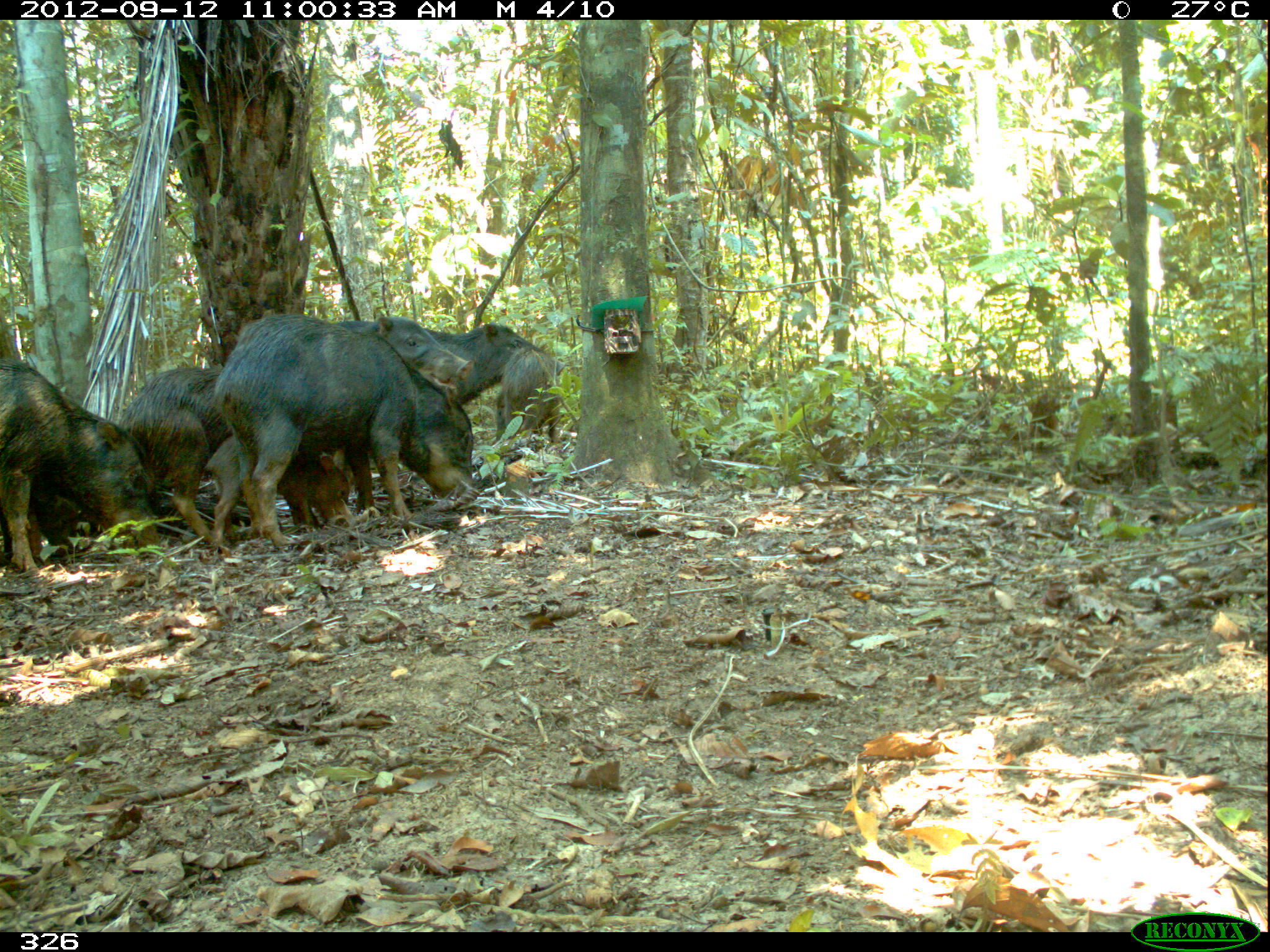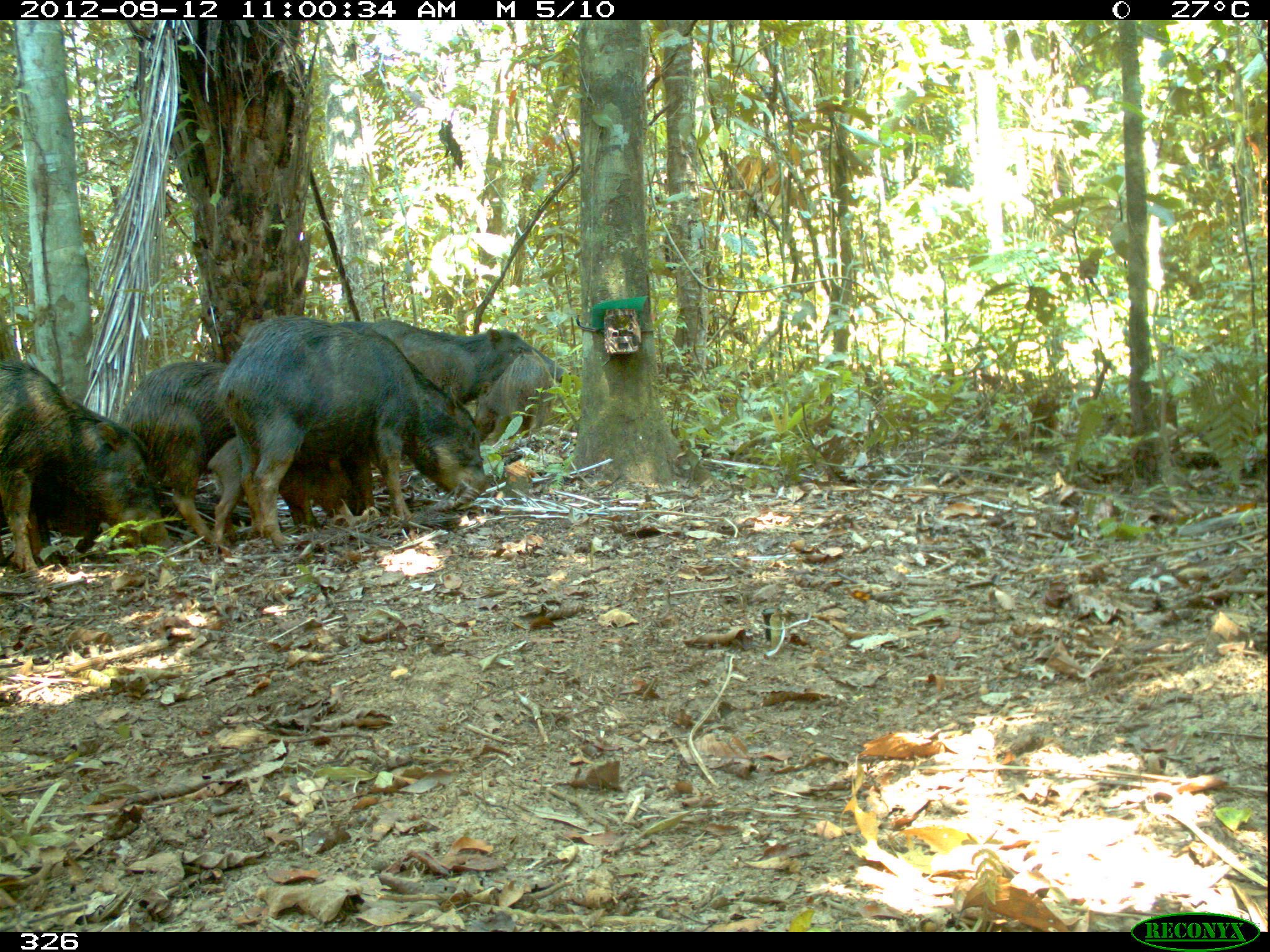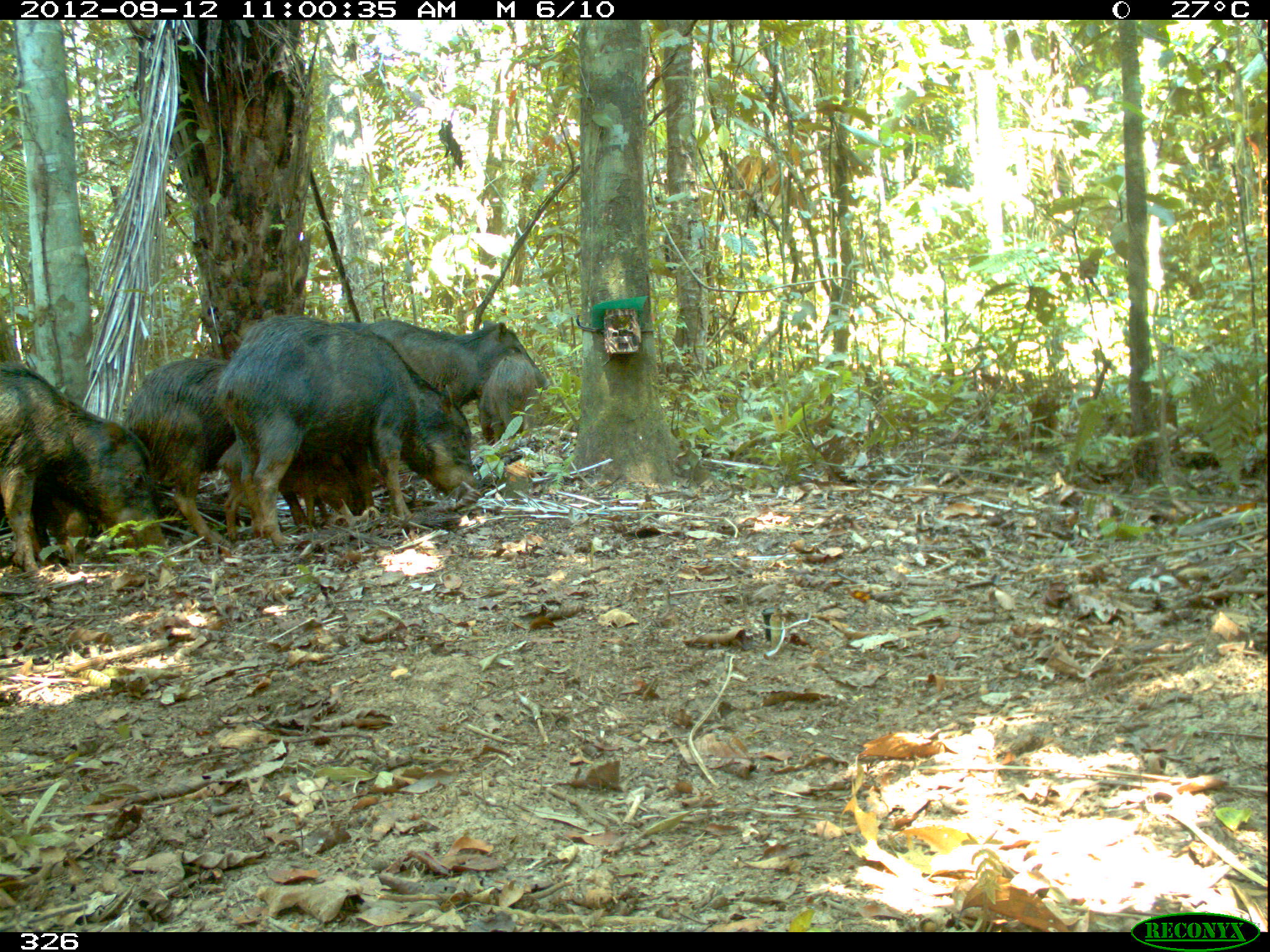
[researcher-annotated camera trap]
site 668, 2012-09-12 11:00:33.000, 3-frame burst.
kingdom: Animalia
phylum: Chordata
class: Mammalia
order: Artiodactyla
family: Tayassuidae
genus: Tayassu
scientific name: Tayassu pecari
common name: white-lipped peccary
Tayassu pecari (white-lipped peccary).